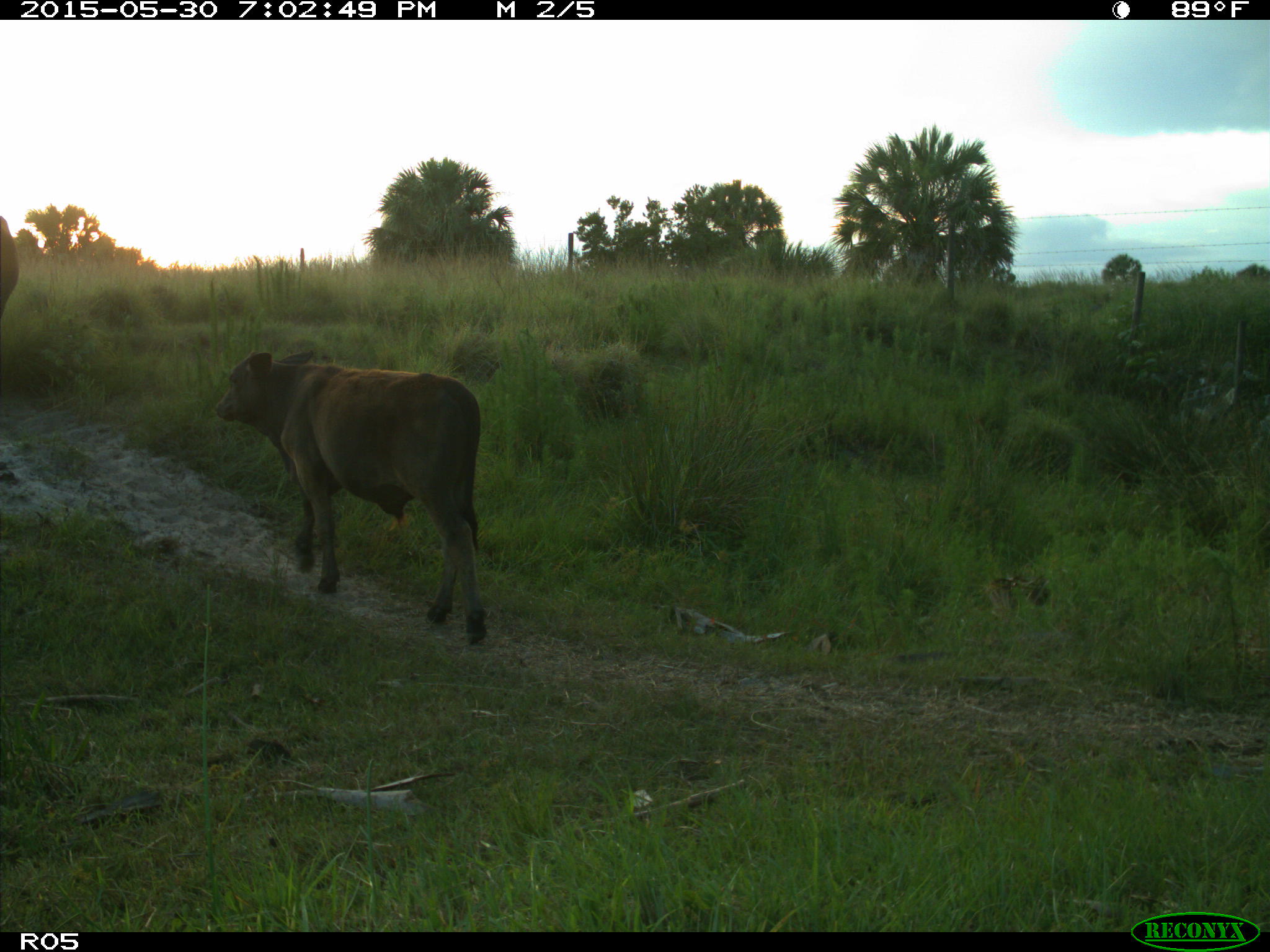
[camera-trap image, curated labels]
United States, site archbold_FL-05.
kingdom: Animalia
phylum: Chordata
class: Mammalia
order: Artiodactyla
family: Bovidae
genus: Bos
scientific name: Bos taurus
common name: domestic cow